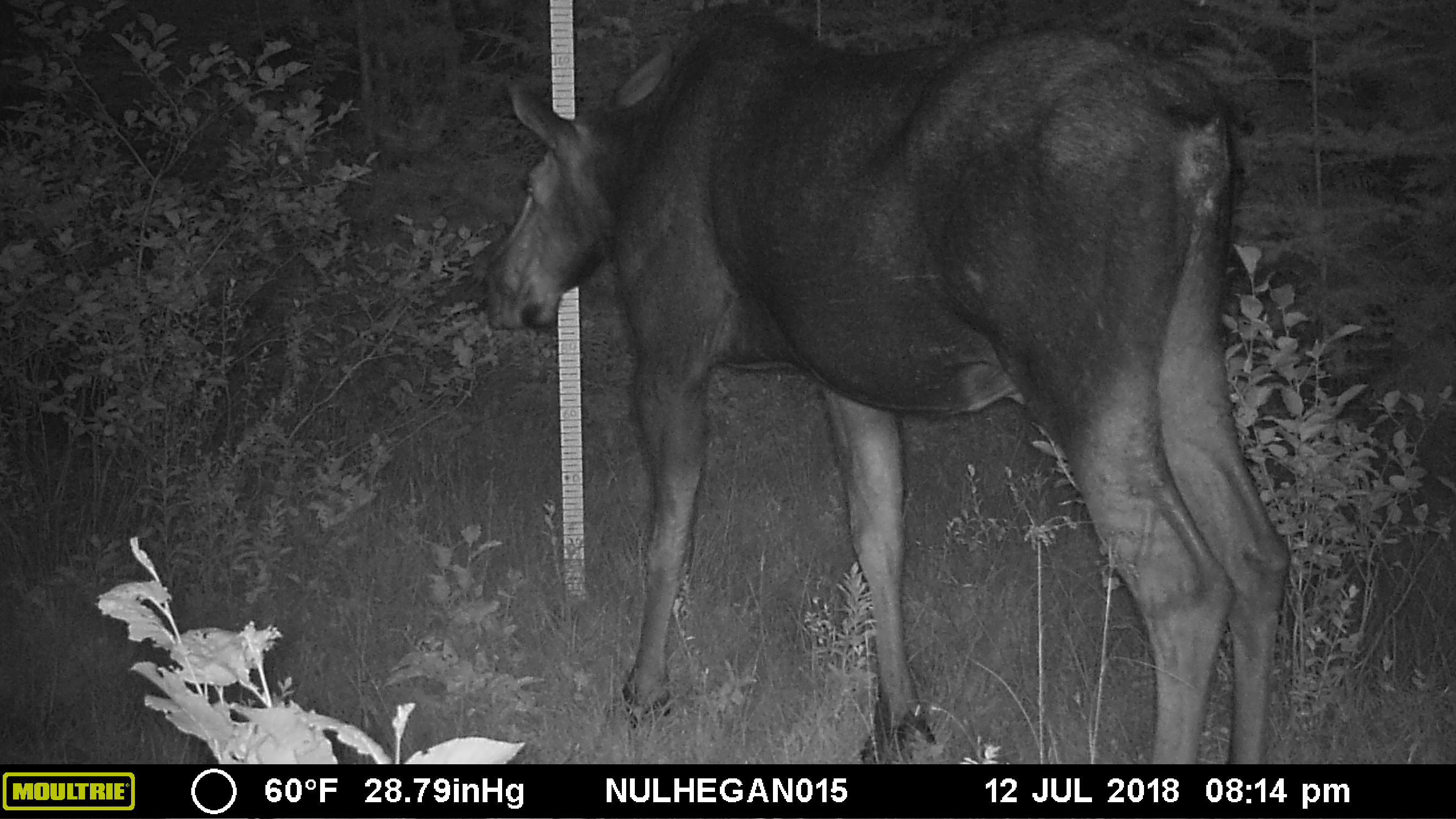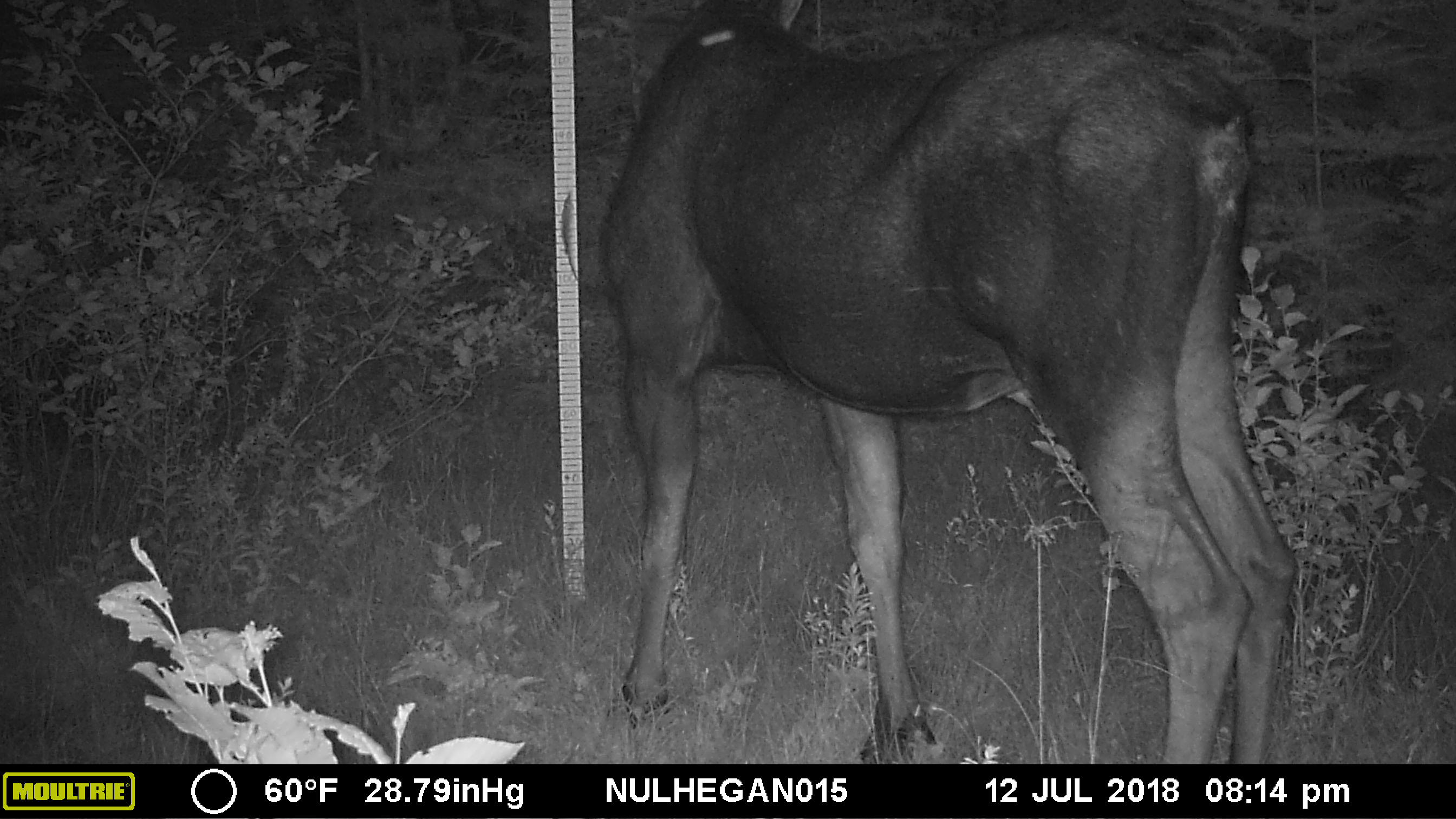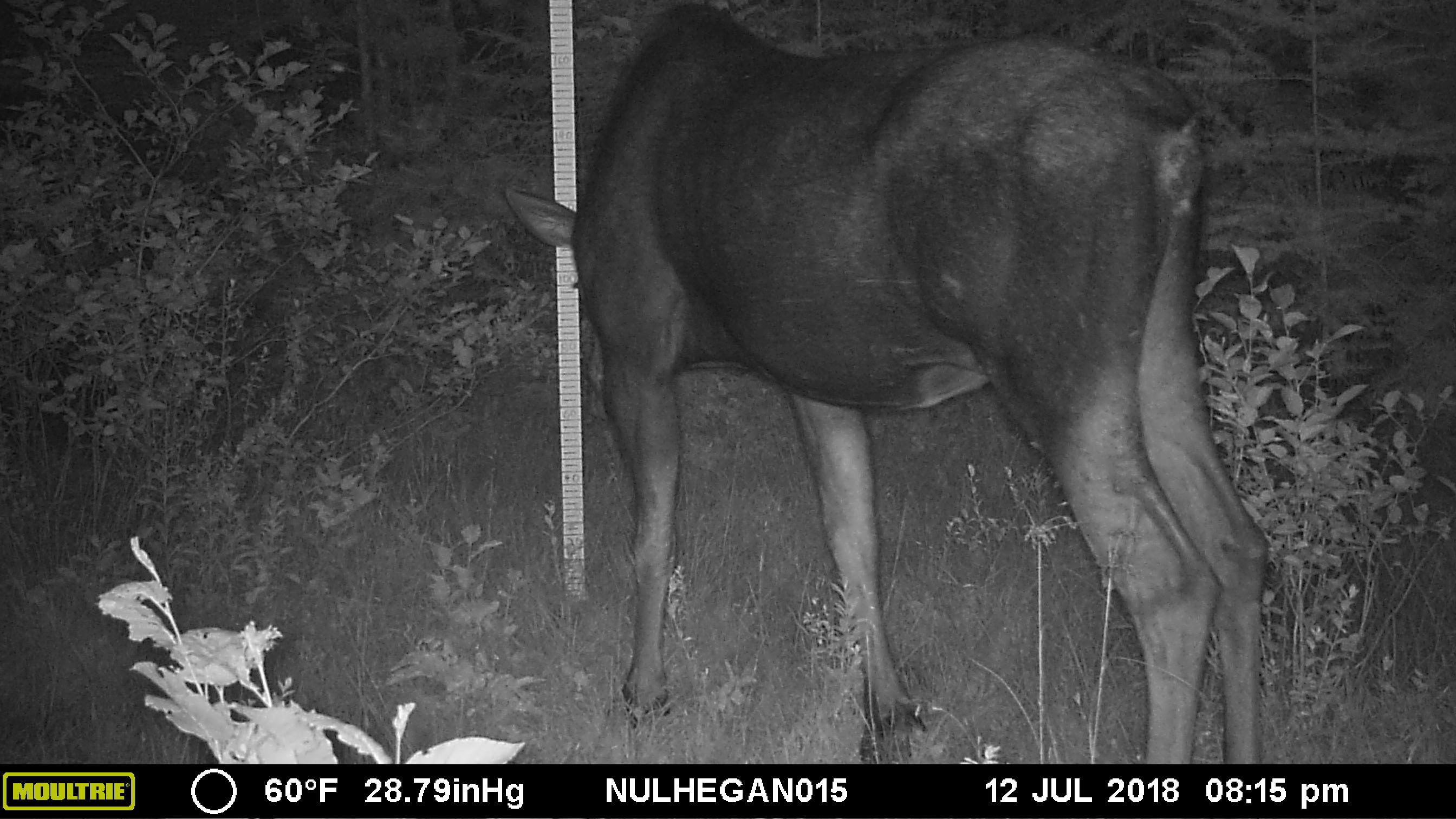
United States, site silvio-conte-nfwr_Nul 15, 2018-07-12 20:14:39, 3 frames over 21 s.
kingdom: Animalia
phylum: Chordata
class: Mammalia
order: Artiodactyla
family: Cervidae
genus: Alces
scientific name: Alces alces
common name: moose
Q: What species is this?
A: Moose (Alces alces).